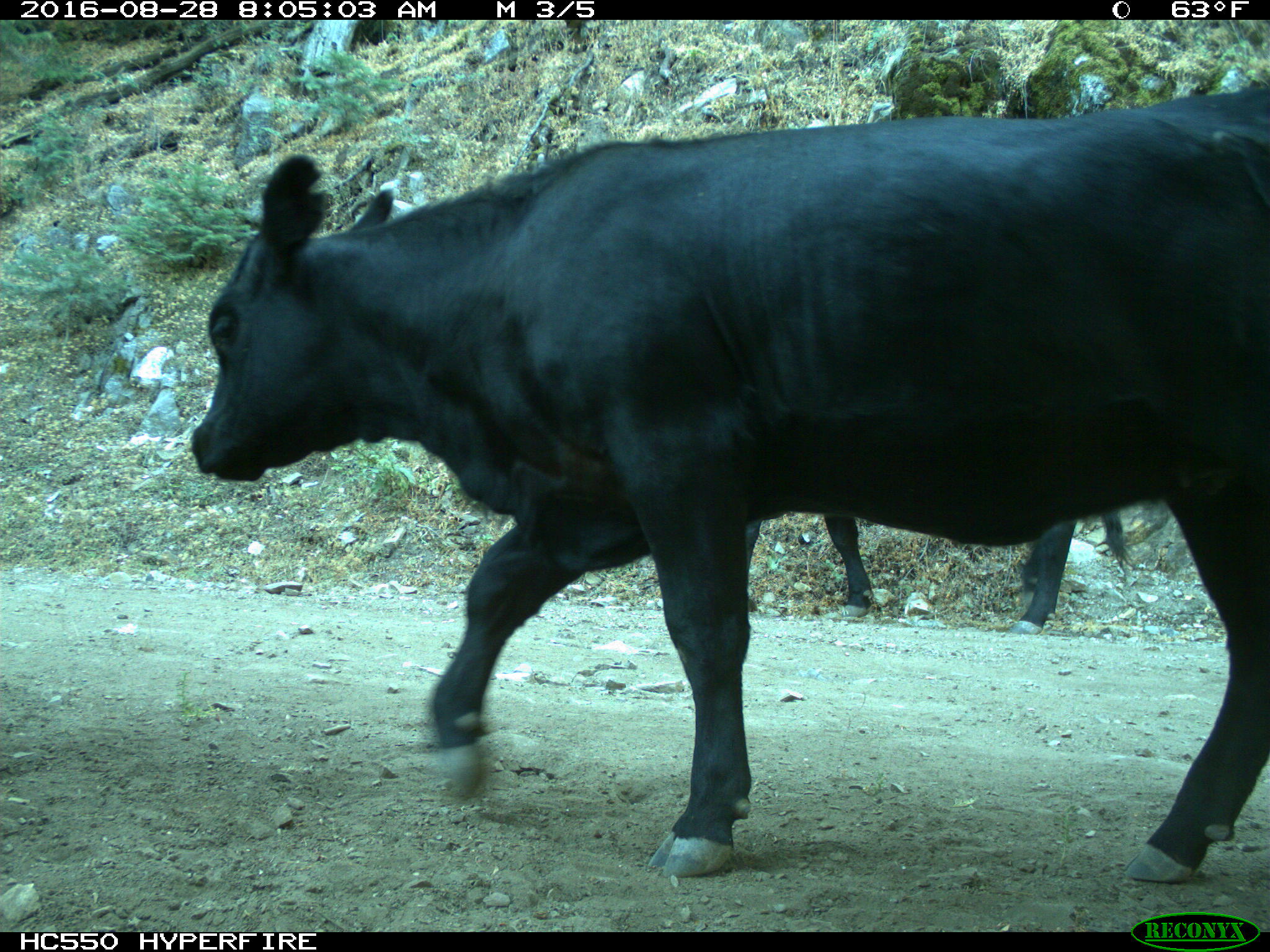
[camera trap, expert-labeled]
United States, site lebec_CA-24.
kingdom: Animalia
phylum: Chordata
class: Mammalia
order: Artiodactyla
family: Bovidae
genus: Bos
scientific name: Bos taurus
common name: domestic cow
Bos taurus (domestic cow).